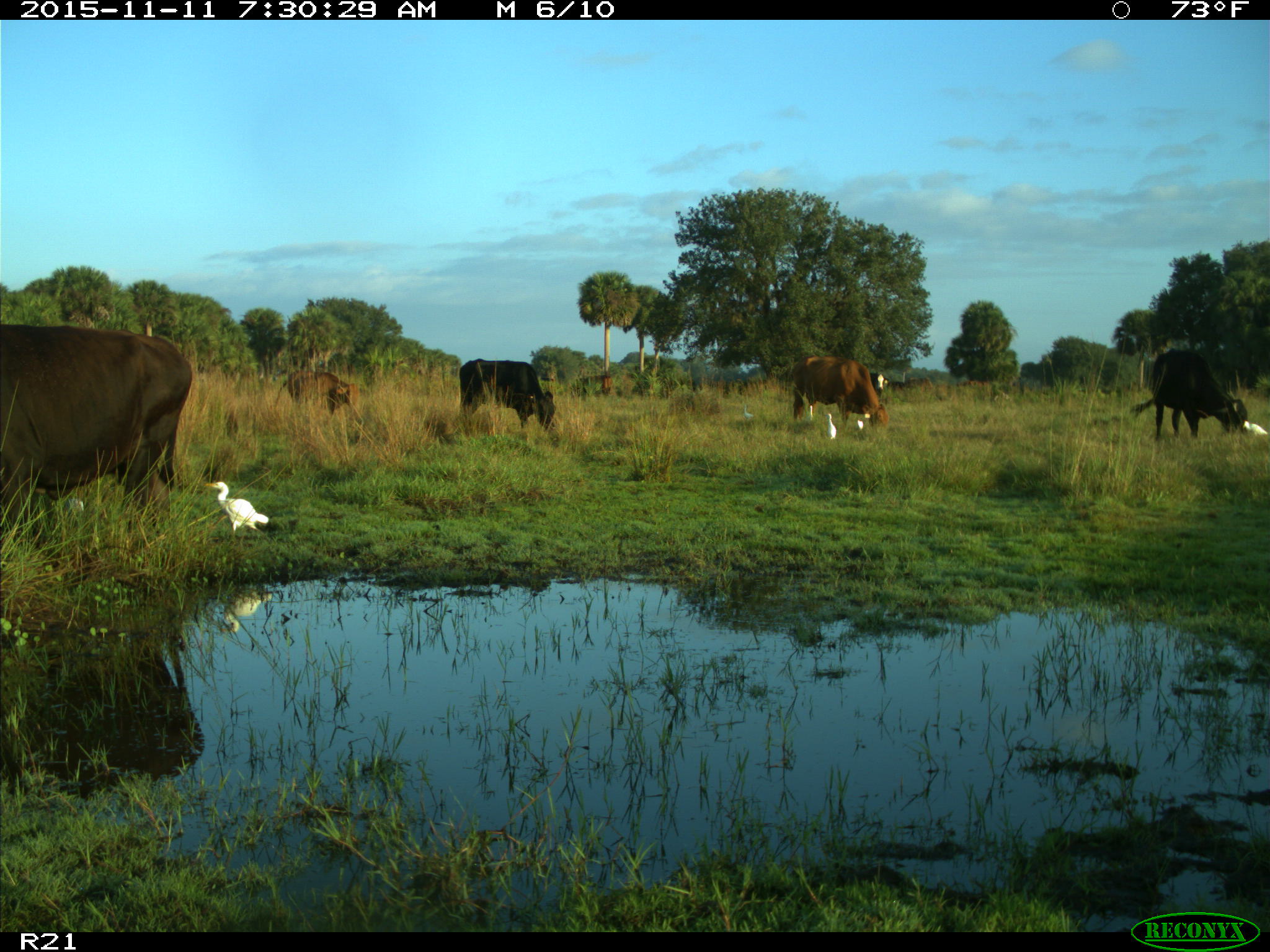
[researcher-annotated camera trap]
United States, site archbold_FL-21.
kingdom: Animalia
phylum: Chordata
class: Mammalia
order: Artiodactyla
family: Bovidae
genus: Bos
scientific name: Bos taurus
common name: domestic cow